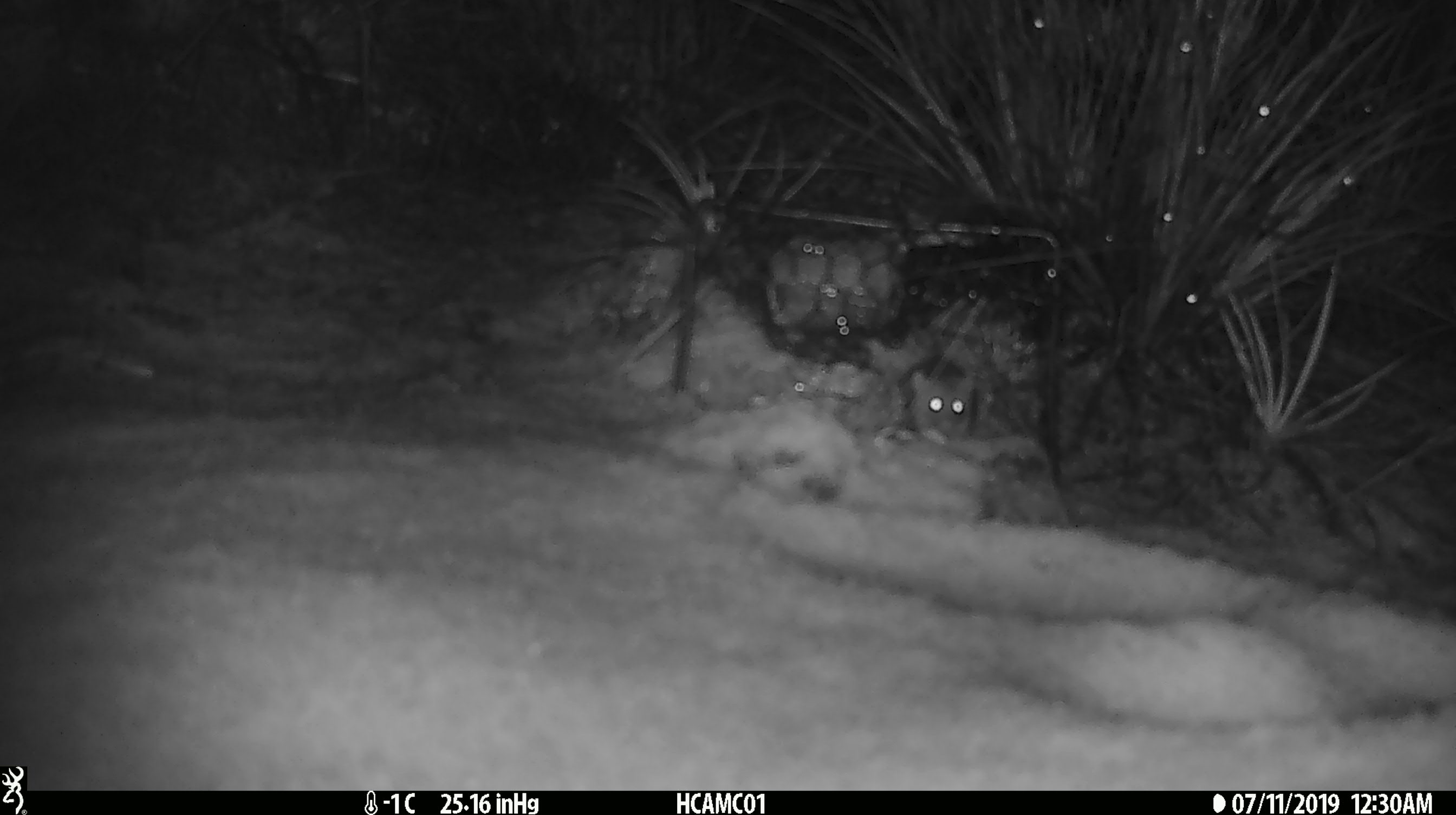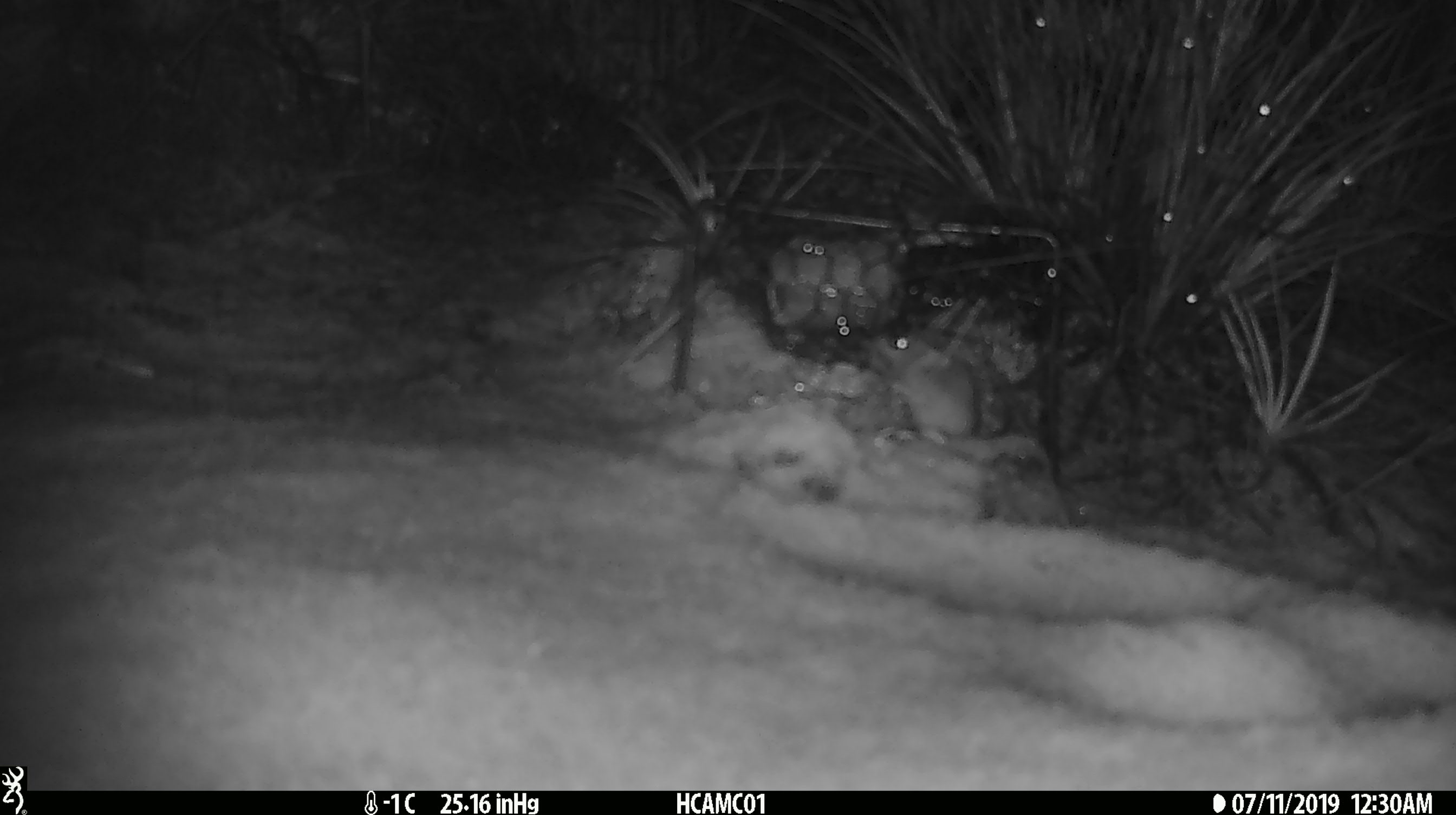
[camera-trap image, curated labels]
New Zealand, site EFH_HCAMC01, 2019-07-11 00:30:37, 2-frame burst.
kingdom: Animalia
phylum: Chordata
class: Mammalia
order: Rodentia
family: Muridae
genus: Mus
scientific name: Mus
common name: mouse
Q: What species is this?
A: Mouse (Mus).